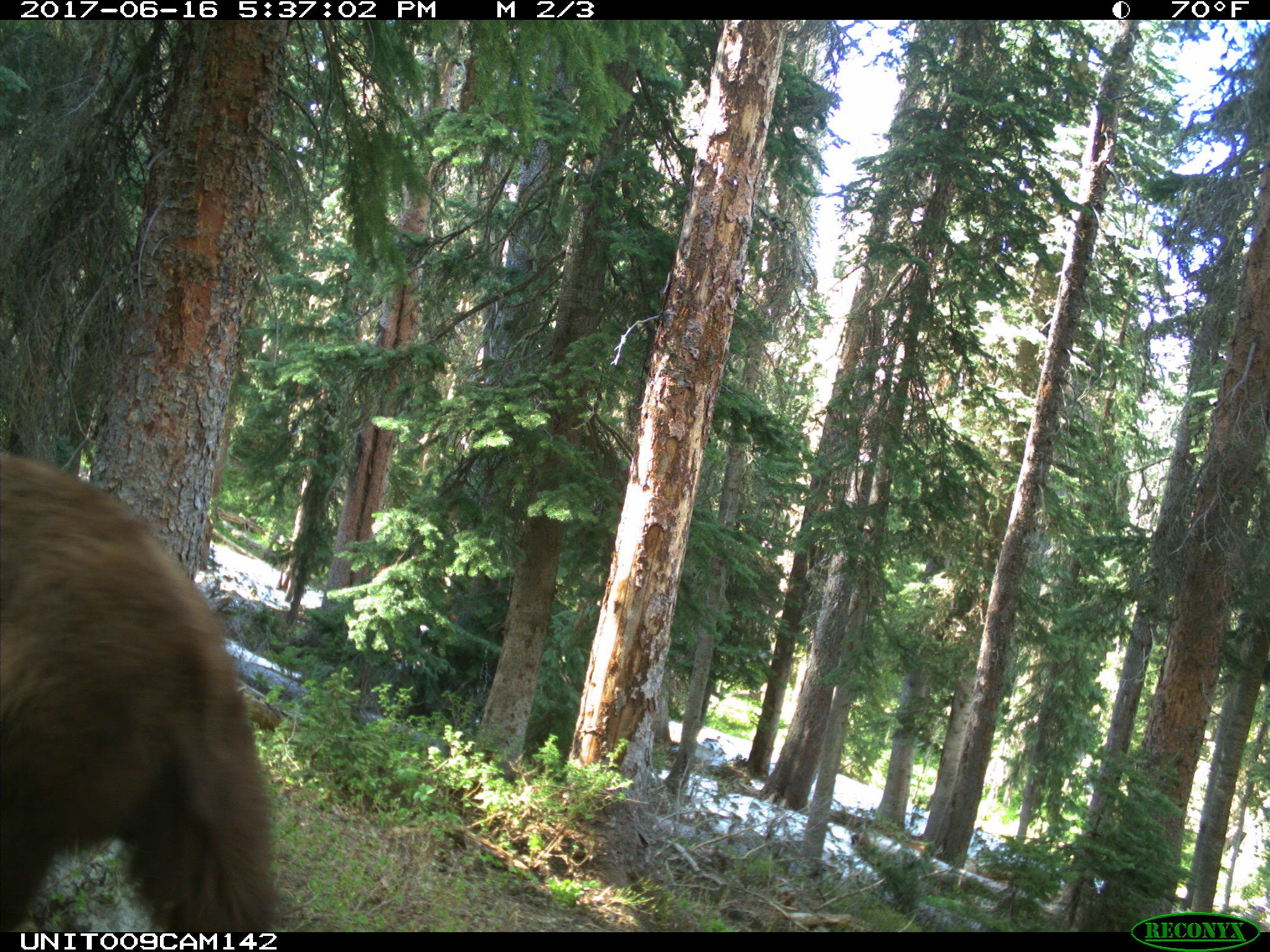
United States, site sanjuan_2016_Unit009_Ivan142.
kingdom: Animalia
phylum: Chordata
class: Mammalia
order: Carnivora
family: Ursidae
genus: Ursus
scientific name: Ursus americanus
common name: american black bear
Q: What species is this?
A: Ursus americanus (american black bear).